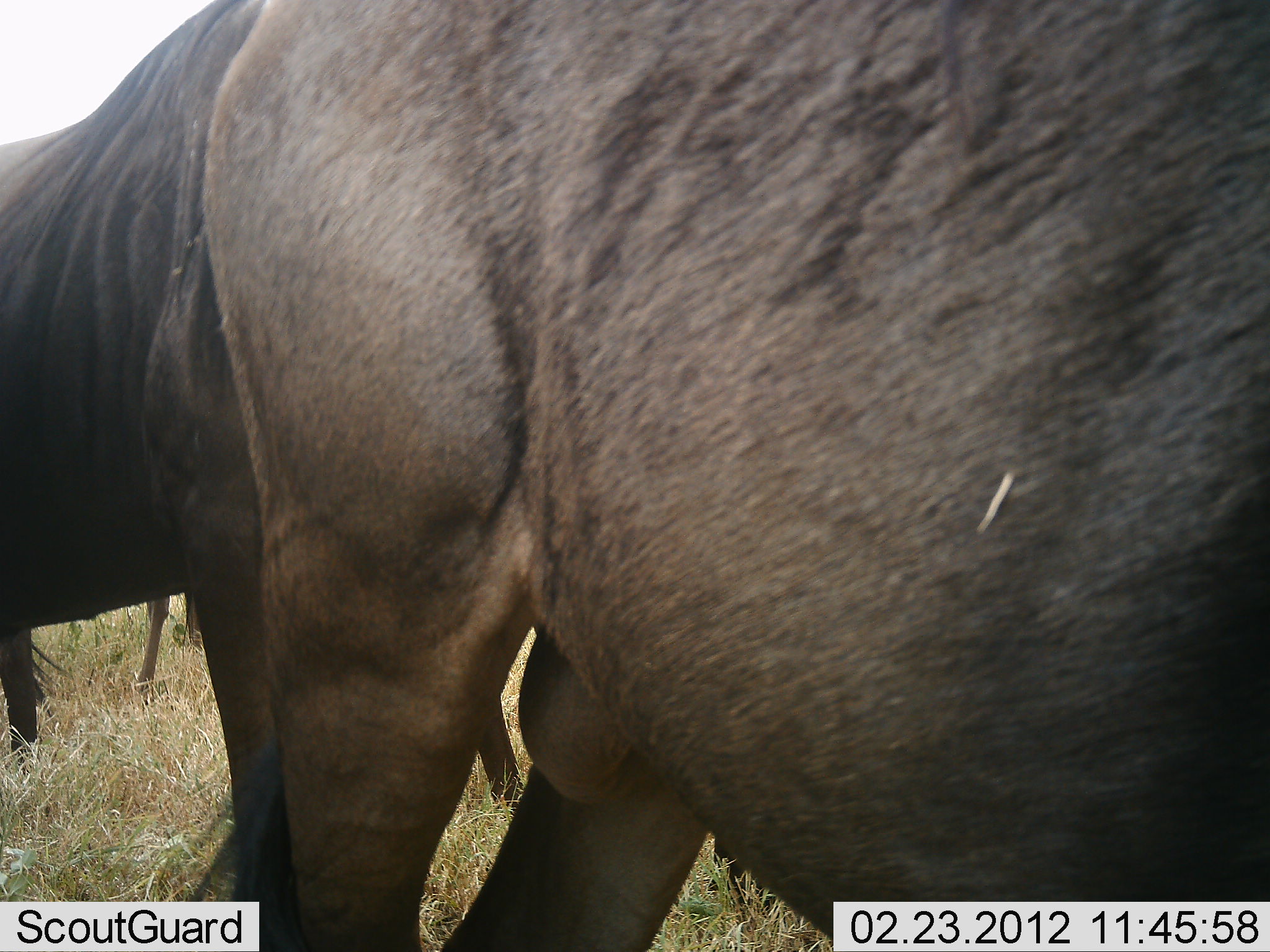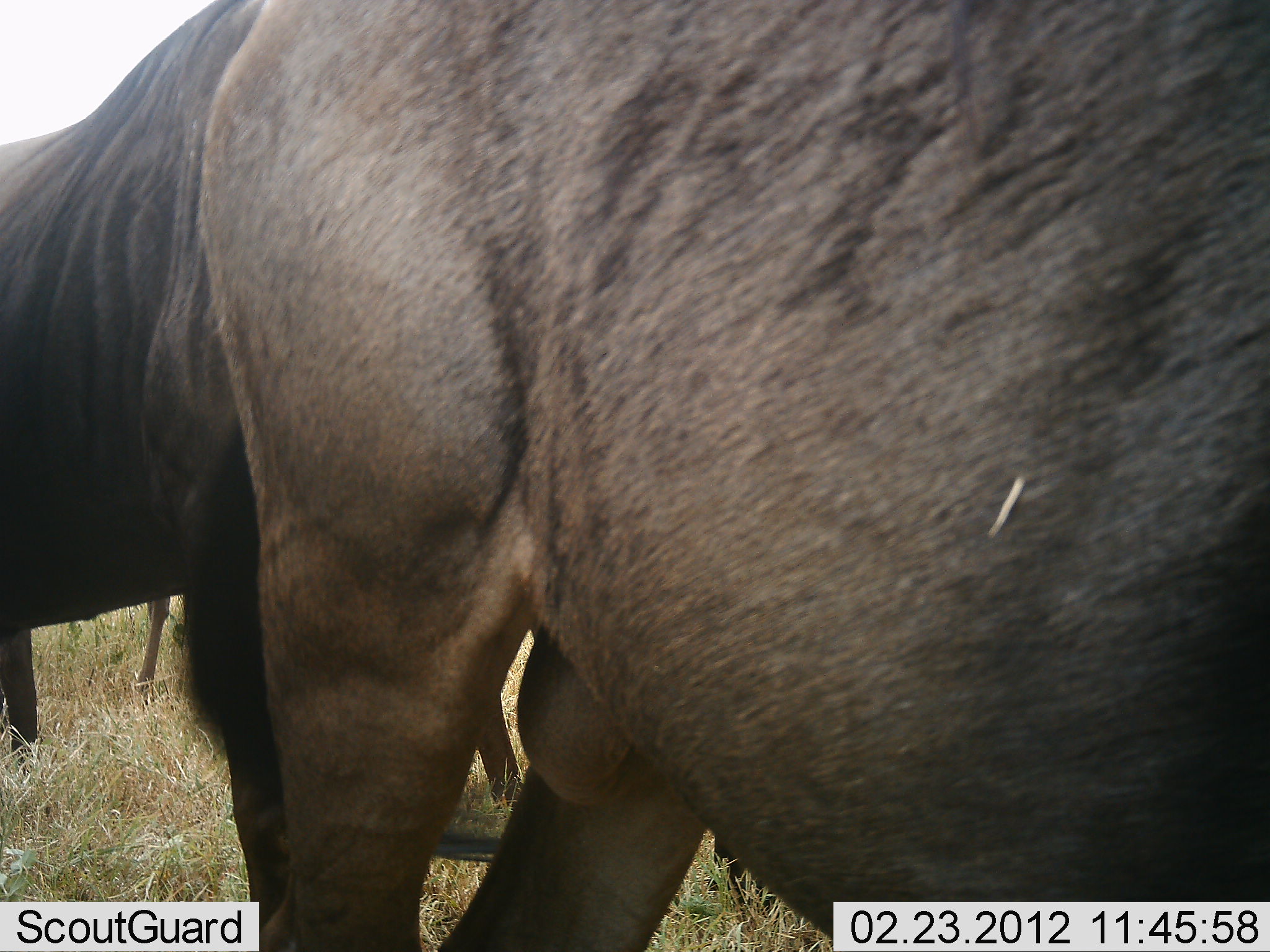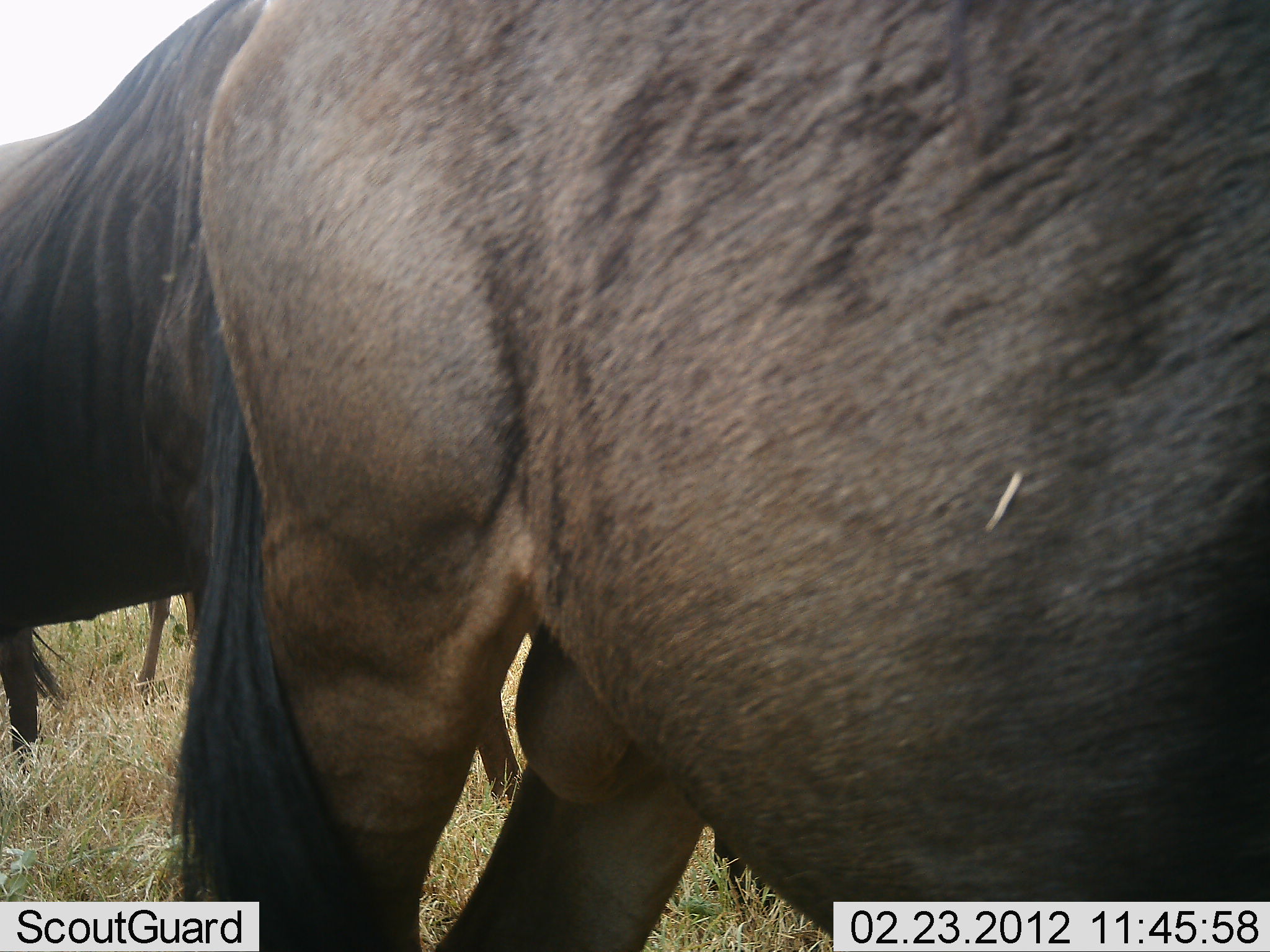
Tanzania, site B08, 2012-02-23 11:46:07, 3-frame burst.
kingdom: Animalia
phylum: Chordata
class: Mammalia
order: Artiodactyla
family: Bovidae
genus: Connochaetes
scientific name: Connochaetes taurinus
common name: blue wildebeest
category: wildebeest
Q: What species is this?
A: Wildebeest (blue wildebeest) (Connochaetes taurinus).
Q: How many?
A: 3.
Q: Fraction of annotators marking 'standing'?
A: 100%.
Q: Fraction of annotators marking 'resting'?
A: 0%.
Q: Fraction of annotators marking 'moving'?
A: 0%.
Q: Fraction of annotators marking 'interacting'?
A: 0%.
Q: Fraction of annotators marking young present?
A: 0%.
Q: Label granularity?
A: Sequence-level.